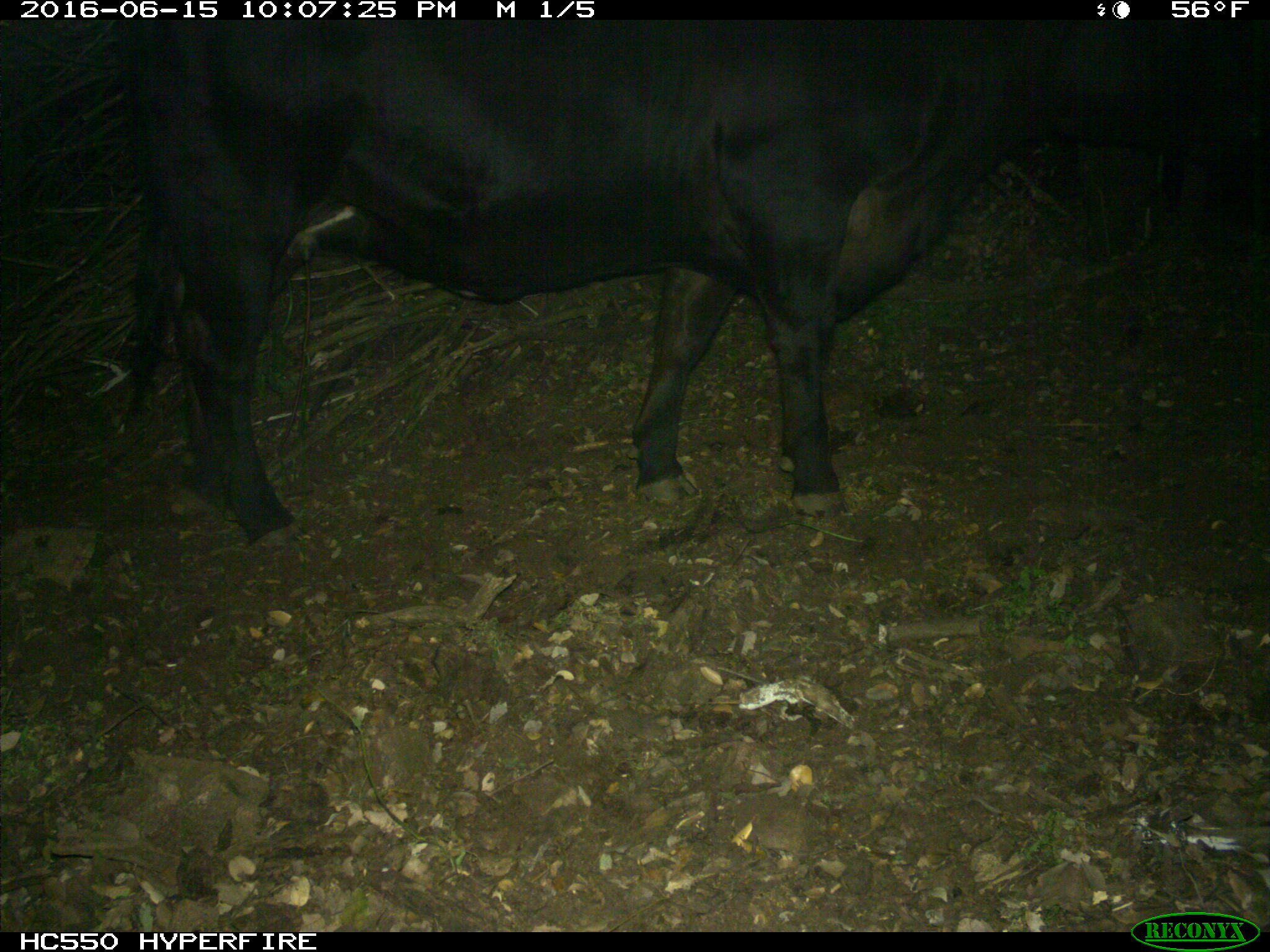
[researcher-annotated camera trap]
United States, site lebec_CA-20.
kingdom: Animalia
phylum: Chordata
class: Mammalia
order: Artiodactyla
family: Bovidae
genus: Bos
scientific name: Bos taurus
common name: domestic cow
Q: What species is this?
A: Bos taurus (domestic cow).